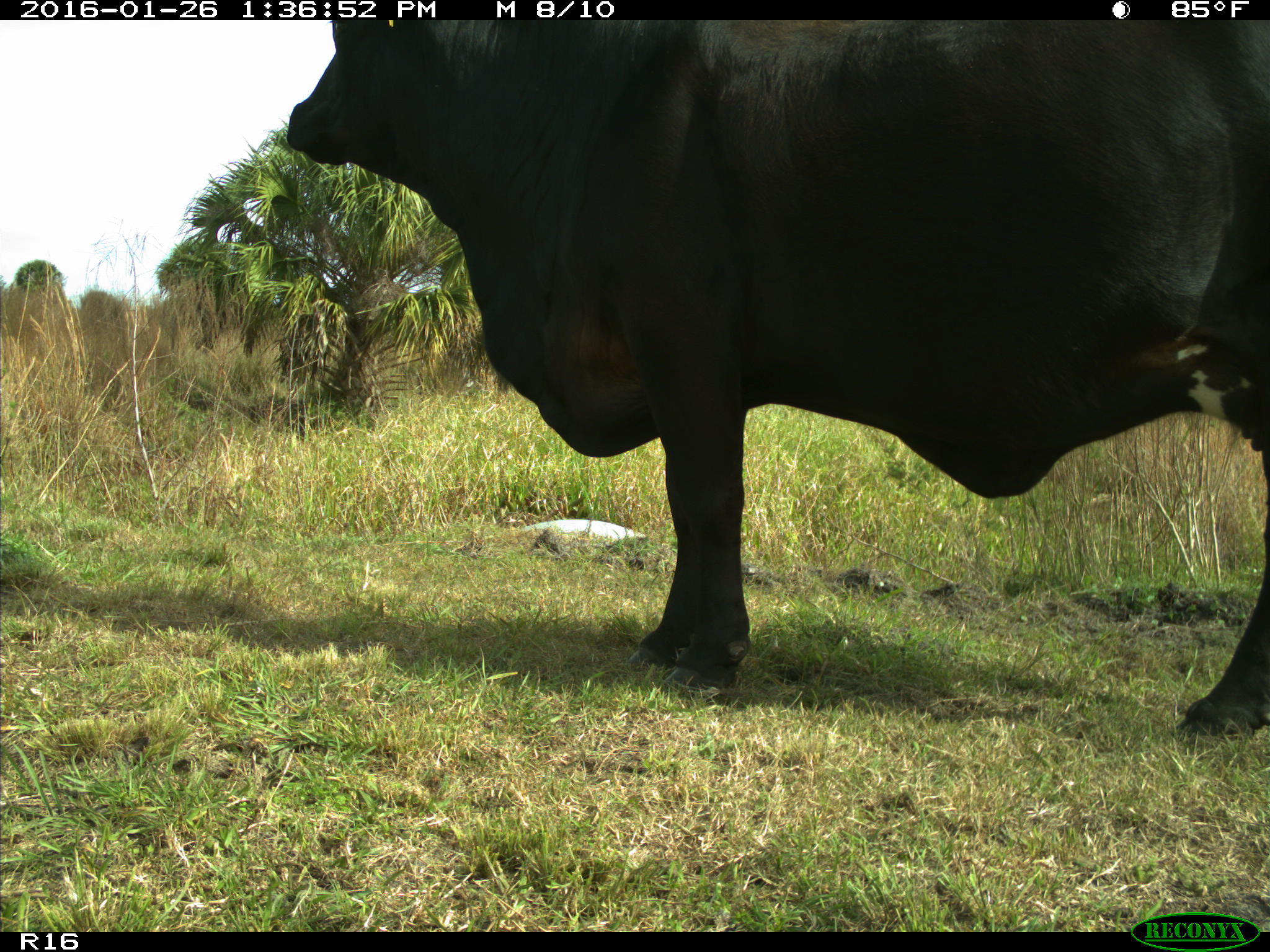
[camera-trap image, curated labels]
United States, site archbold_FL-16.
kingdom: Animalia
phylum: Chordata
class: Mammalia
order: Artiodactyla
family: Bovidae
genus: Bos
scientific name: Bos taurus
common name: domestic cow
Bos taurus (domestic cow).